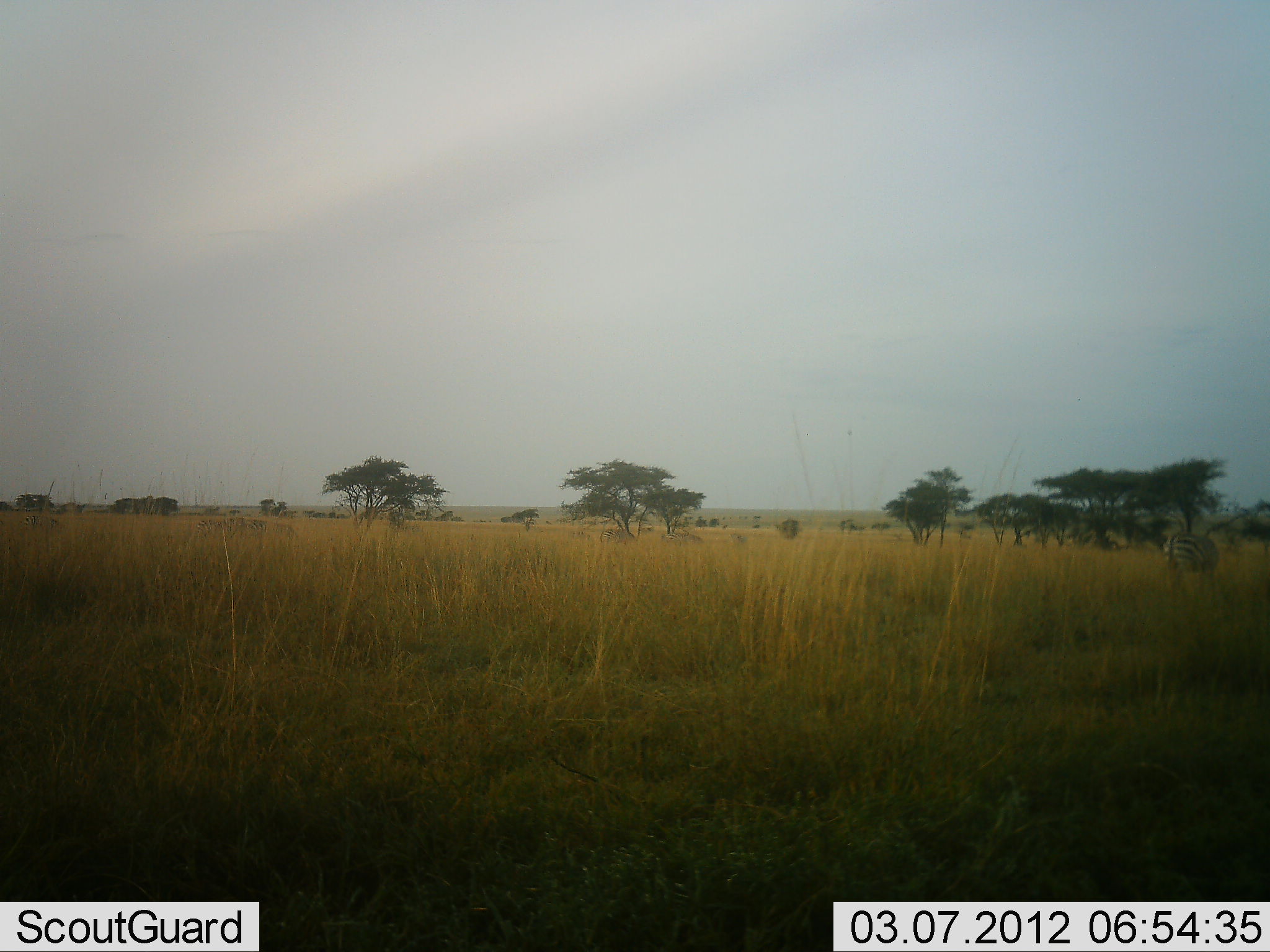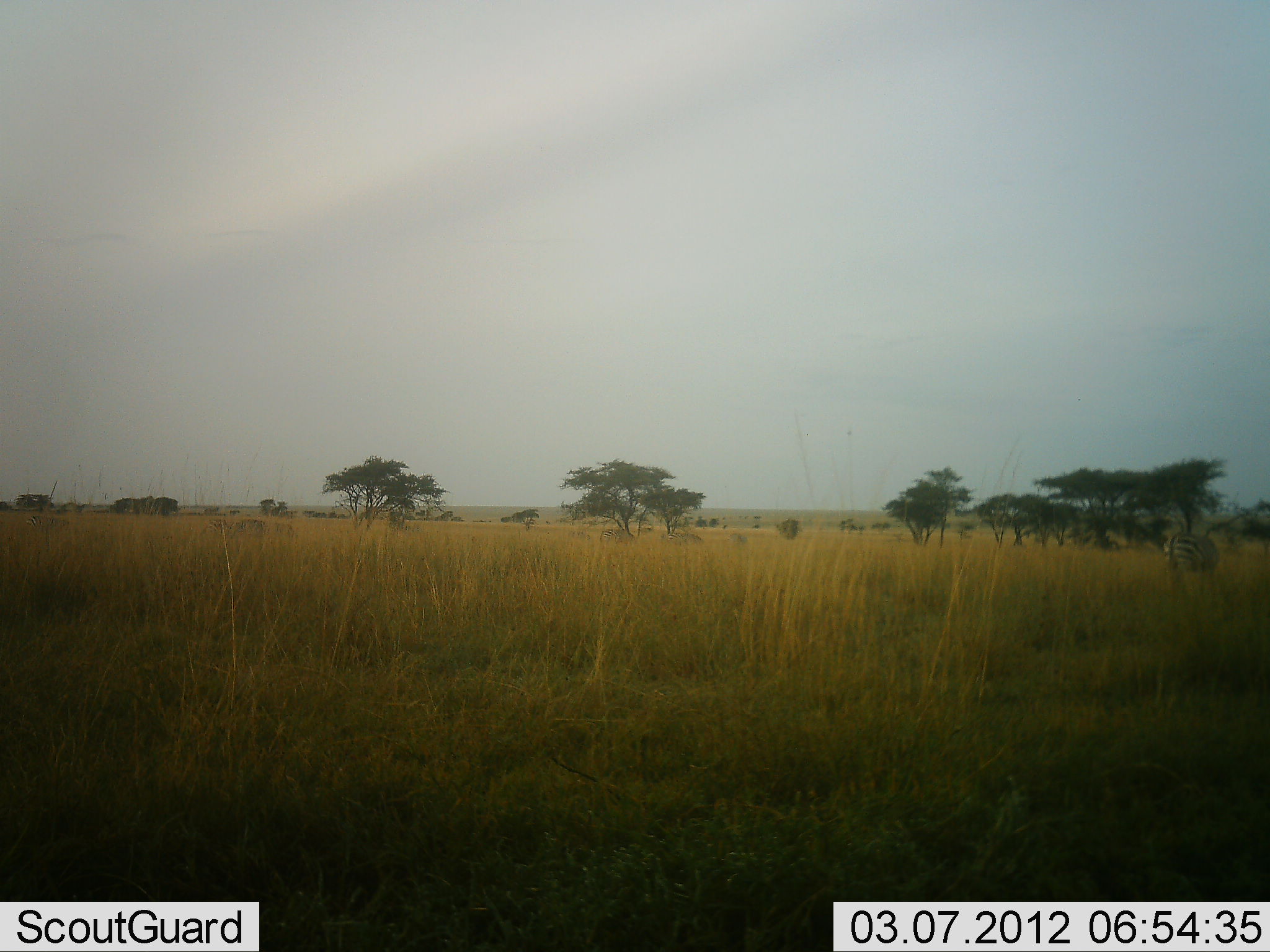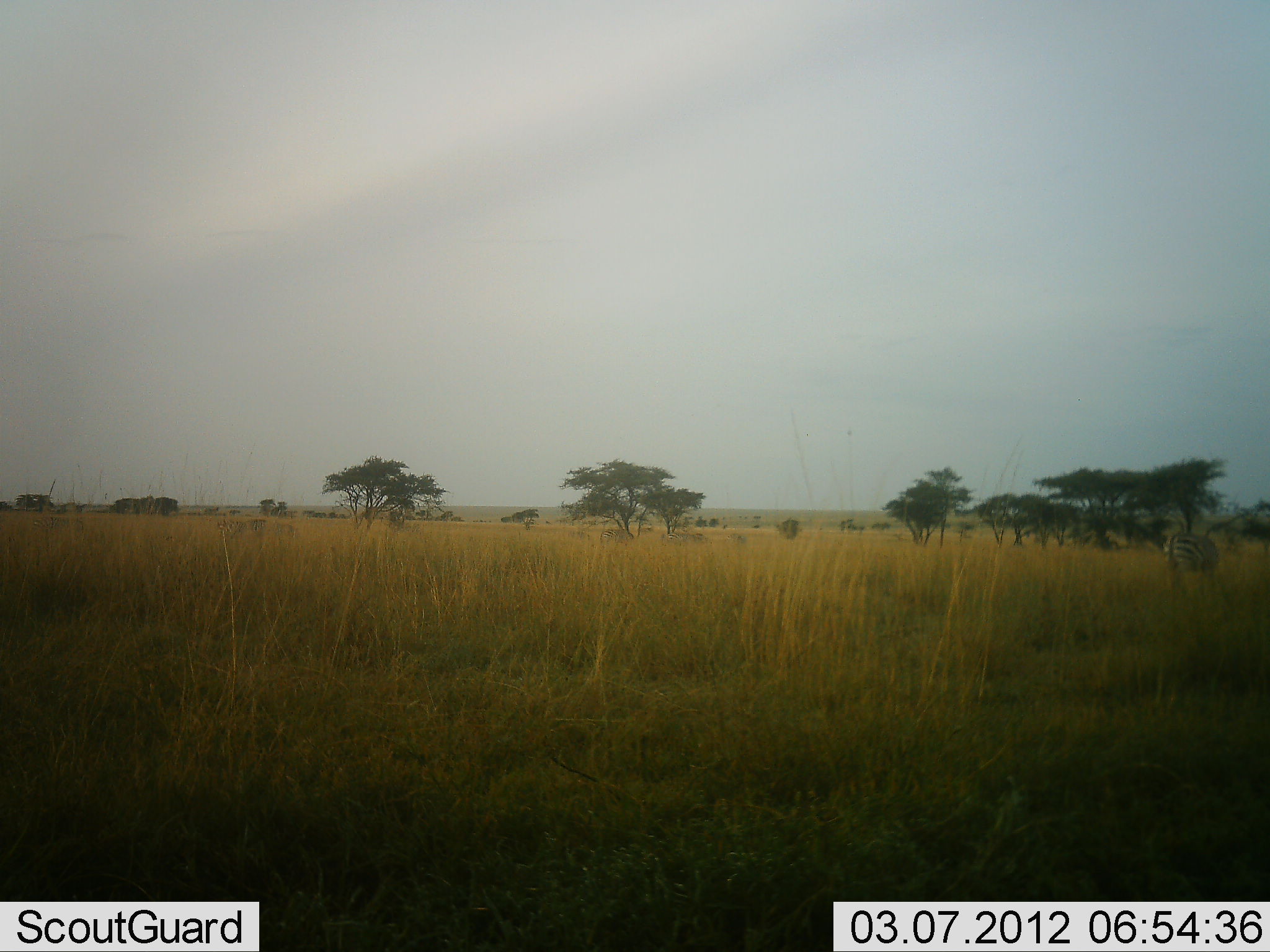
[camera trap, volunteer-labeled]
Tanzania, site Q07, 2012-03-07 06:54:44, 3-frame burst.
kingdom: Animalia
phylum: Chordata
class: Mammalia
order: Perissodactyla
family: Equidae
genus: Equus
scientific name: Equus quagga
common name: plains zebra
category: zebra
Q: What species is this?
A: Zebra (plains zebra) (Equus quagga).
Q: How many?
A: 1.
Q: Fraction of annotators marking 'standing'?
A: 50%.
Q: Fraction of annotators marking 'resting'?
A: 0%.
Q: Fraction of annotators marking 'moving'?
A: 22%.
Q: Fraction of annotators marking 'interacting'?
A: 0%.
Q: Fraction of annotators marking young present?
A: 0%.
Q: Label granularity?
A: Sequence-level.